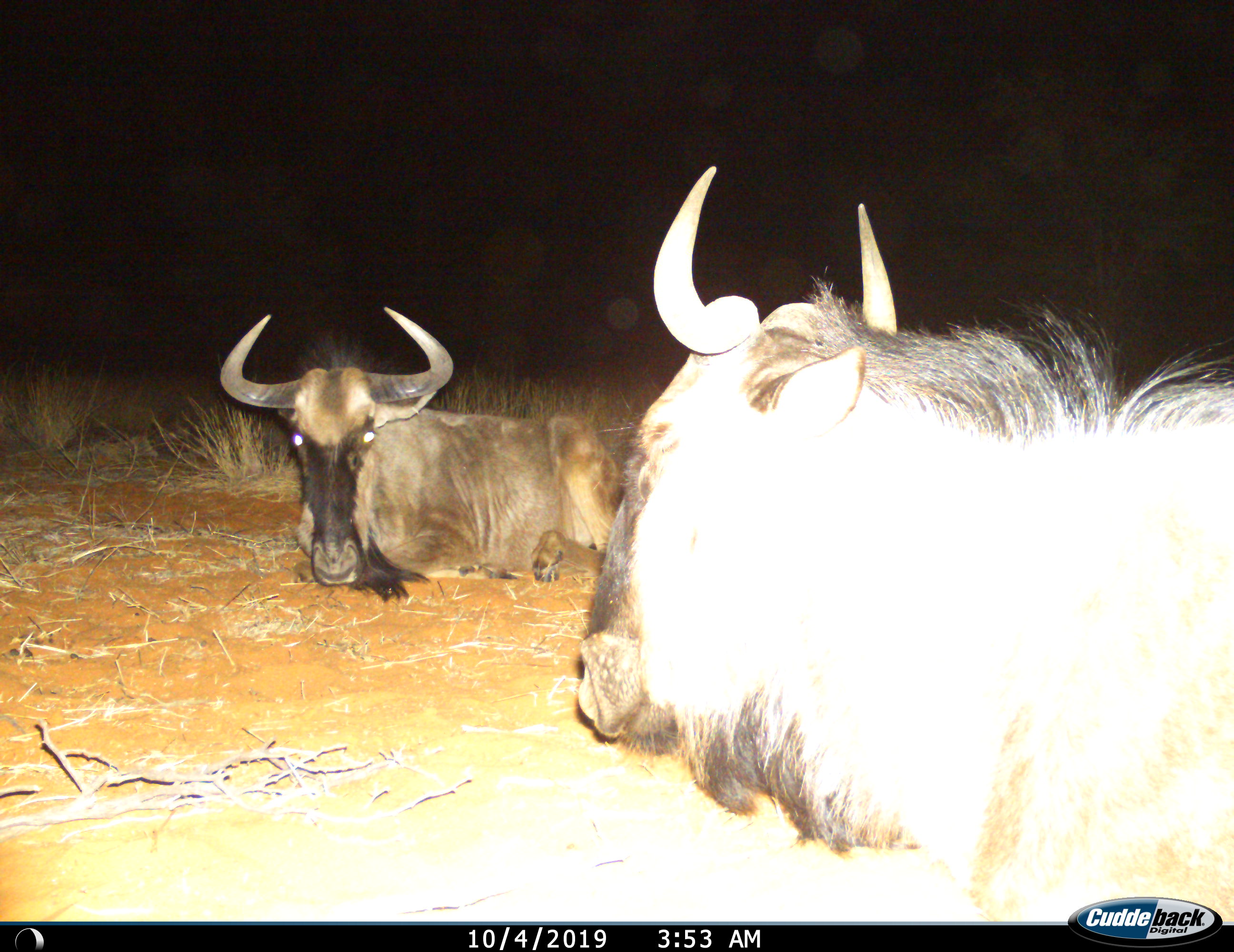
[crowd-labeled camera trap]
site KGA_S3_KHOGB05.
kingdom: Animalia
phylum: Chordata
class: Mammalia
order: Artiodactyla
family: Bovidae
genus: Connochaetes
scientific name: Connochaetes taurinus taurinus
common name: blue wildebeest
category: wildebeestblue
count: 2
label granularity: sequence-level